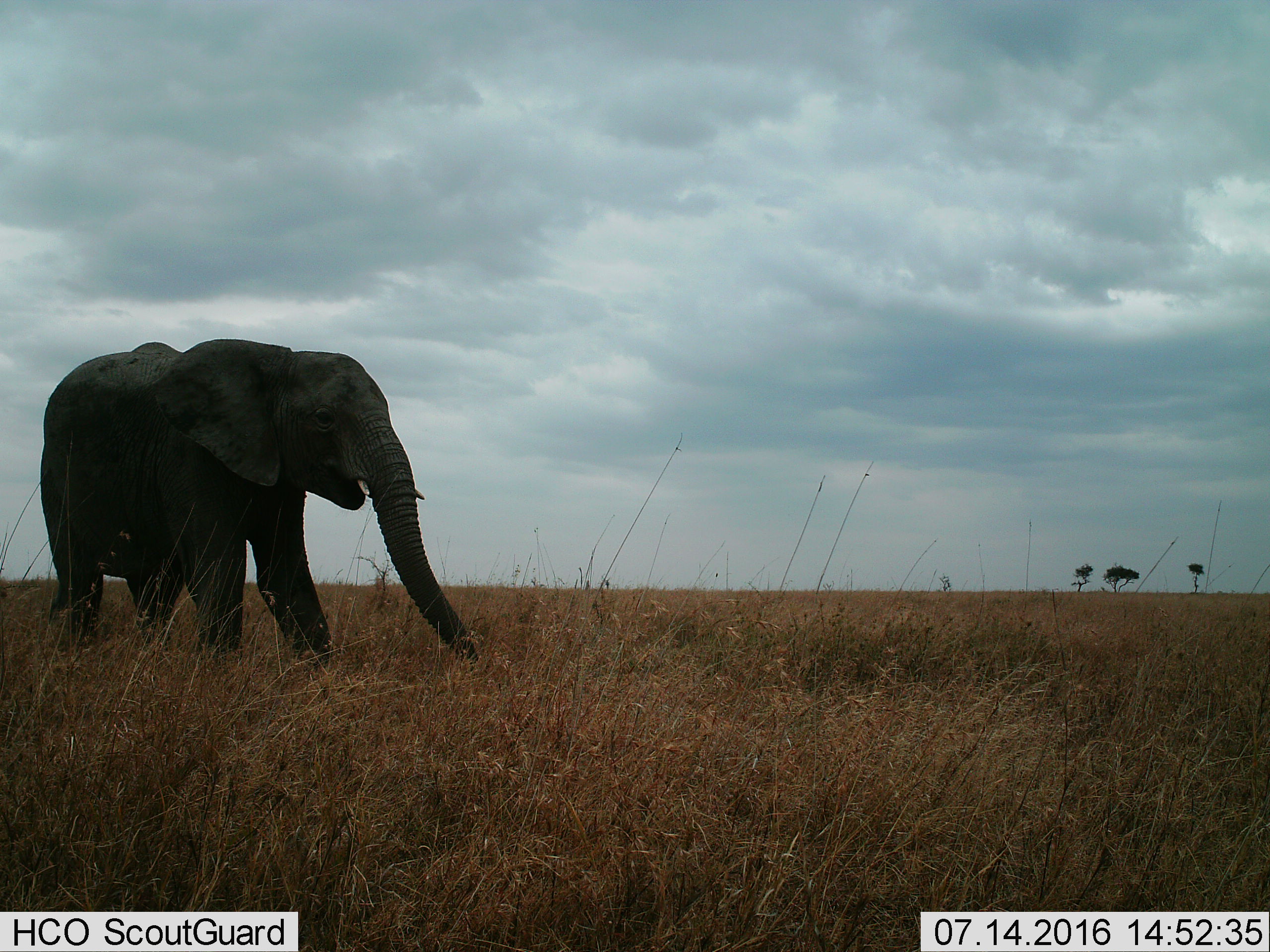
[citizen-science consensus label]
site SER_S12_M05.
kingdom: Animalia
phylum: Chordata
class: Mammalia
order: Proboscidea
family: Elephantidae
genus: Loxodonta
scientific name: Loxodonta africana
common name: african bush elephant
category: elephant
Elephant (african bush elephant) (Loxodonta africana), count 1. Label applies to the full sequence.